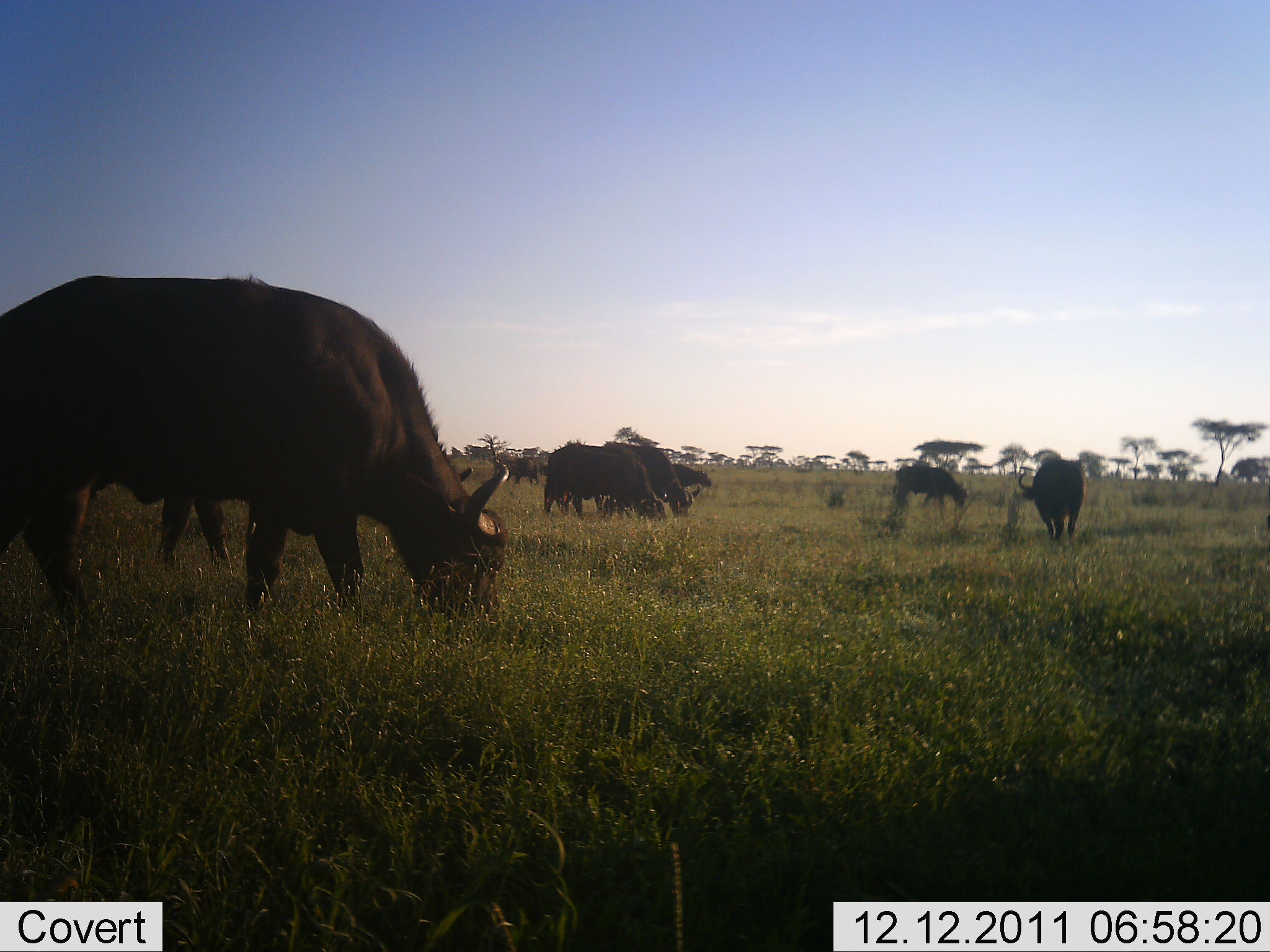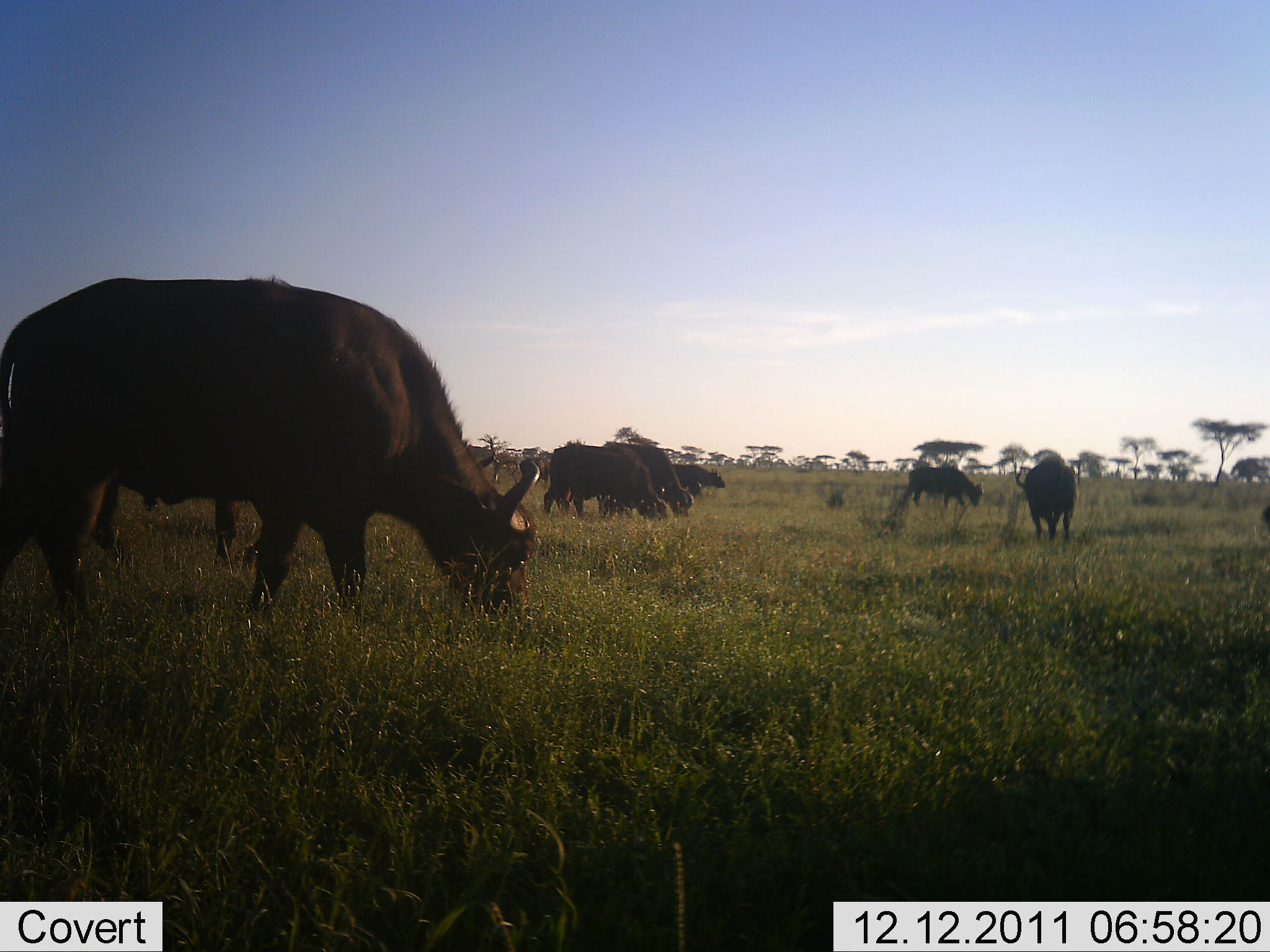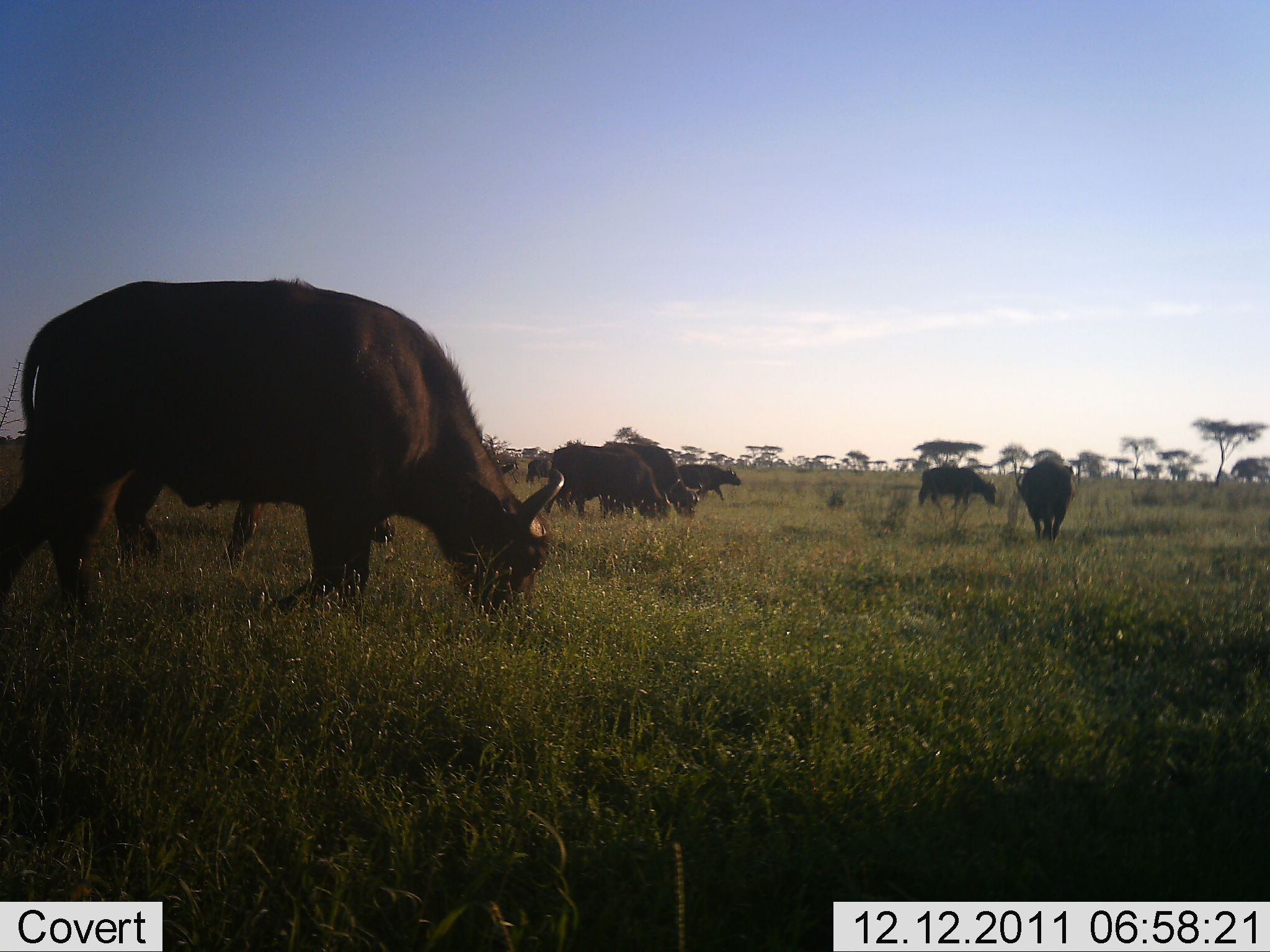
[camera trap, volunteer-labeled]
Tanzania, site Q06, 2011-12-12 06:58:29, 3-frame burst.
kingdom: Animalia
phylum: Chordata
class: Mammalia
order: Artiodactyla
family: Bovidae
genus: Syncerus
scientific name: Syncerus caffer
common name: cape buffalo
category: buffalo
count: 7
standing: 29%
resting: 0%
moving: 36%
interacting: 0%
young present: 0%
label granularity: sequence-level